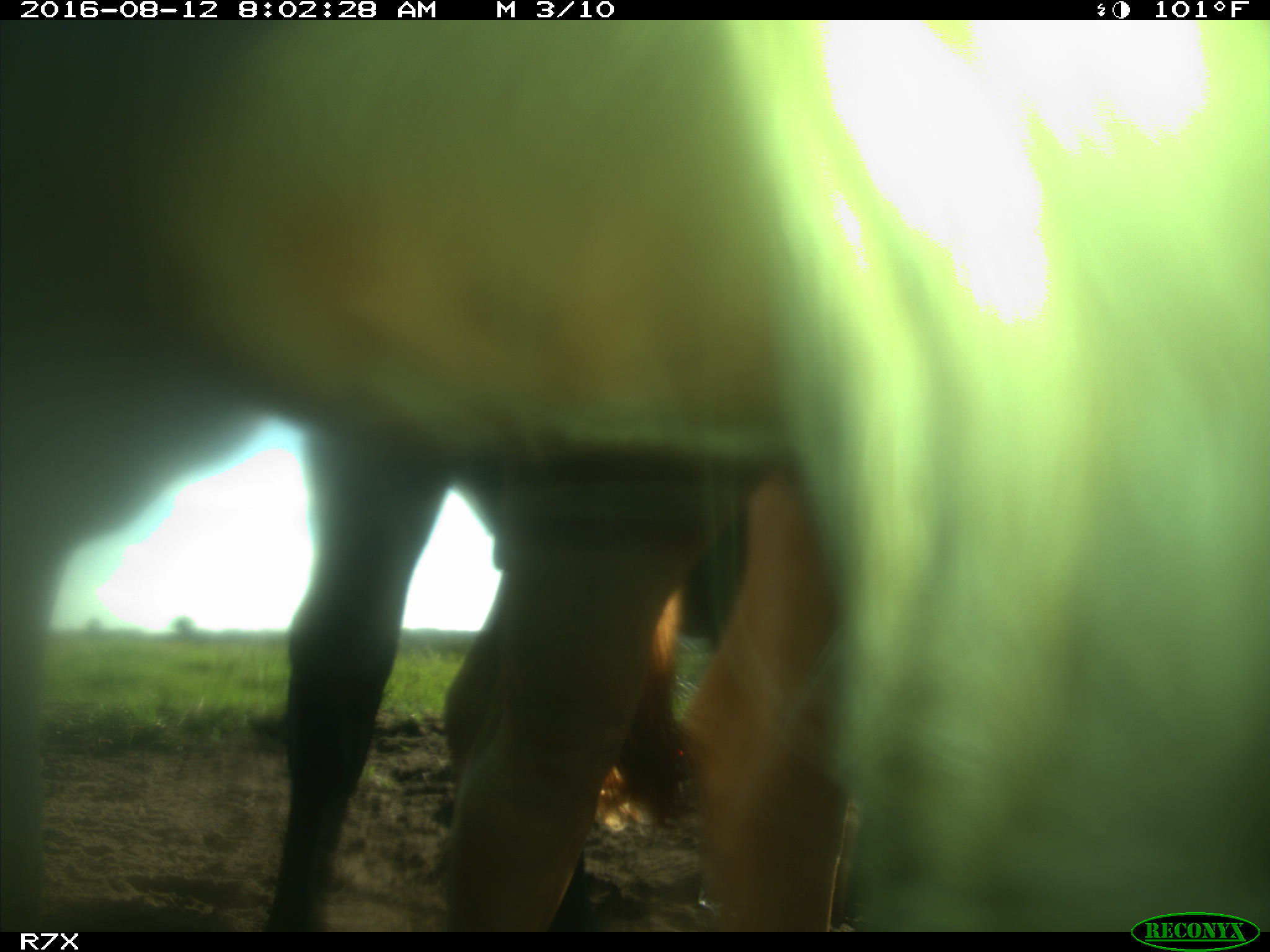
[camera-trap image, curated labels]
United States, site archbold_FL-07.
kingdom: Animalia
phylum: Chordata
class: Mammalia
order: Artiodactyla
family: Bovidae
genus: Bos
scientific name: Bos taurus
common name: domestic cow